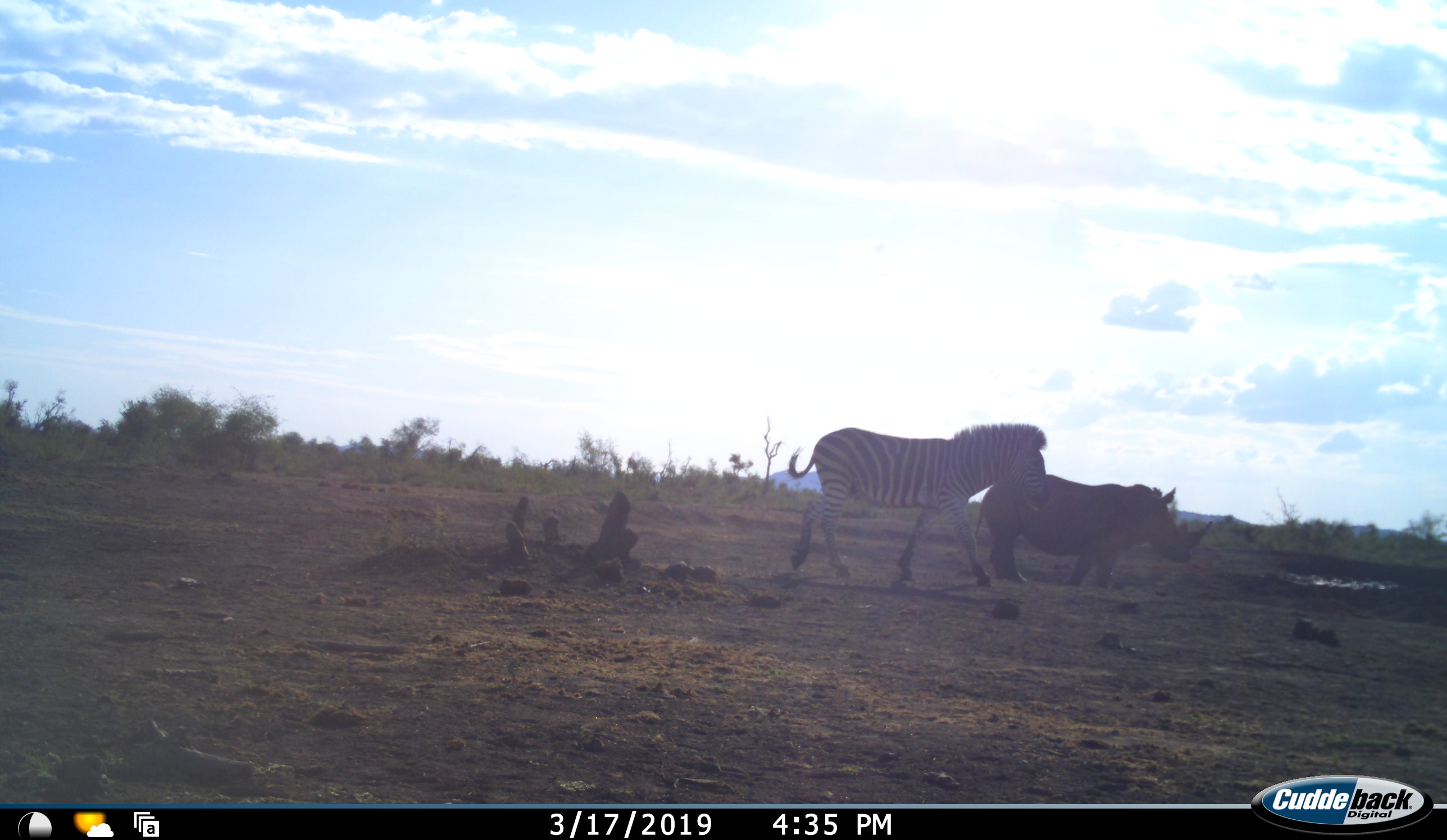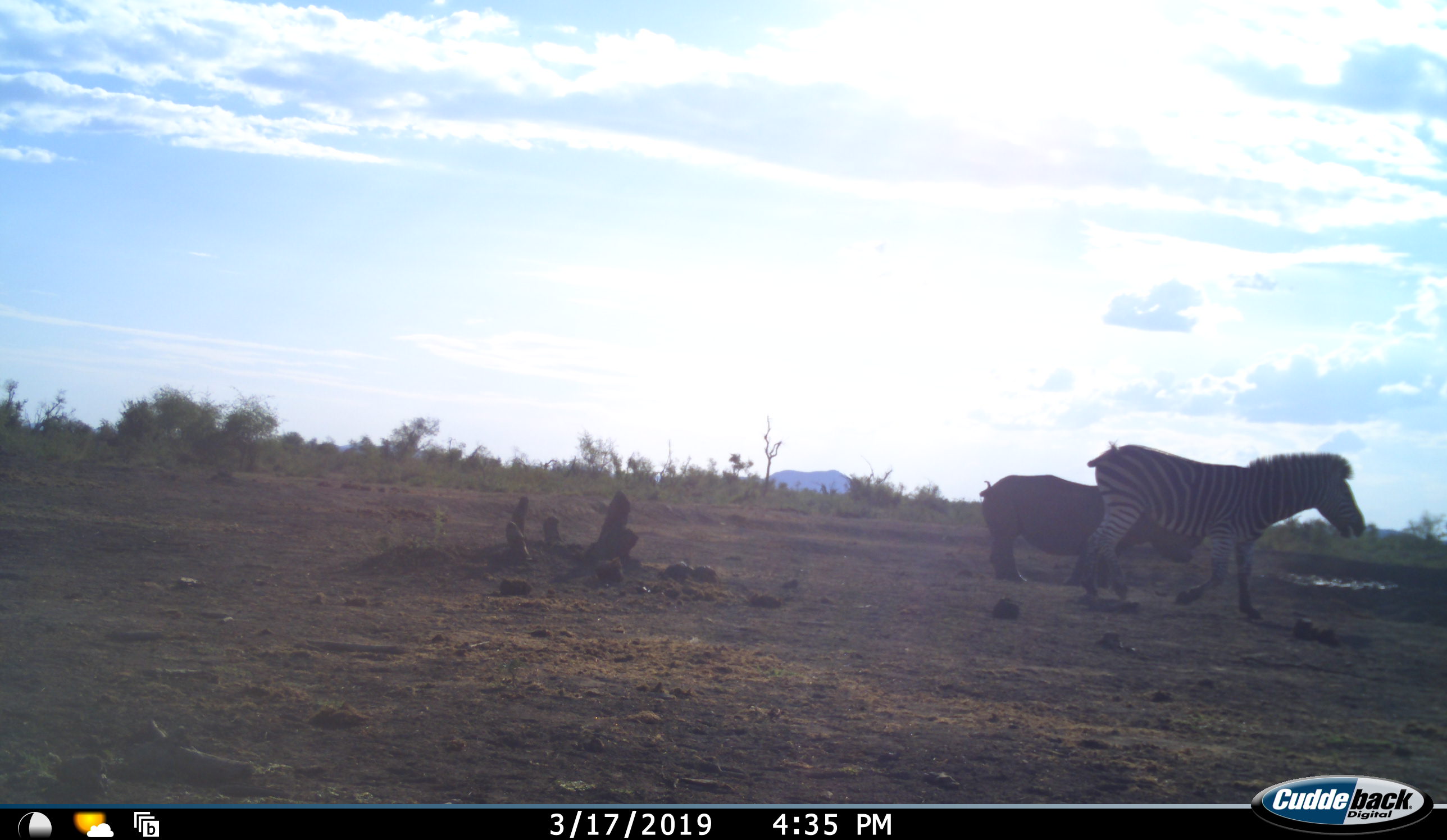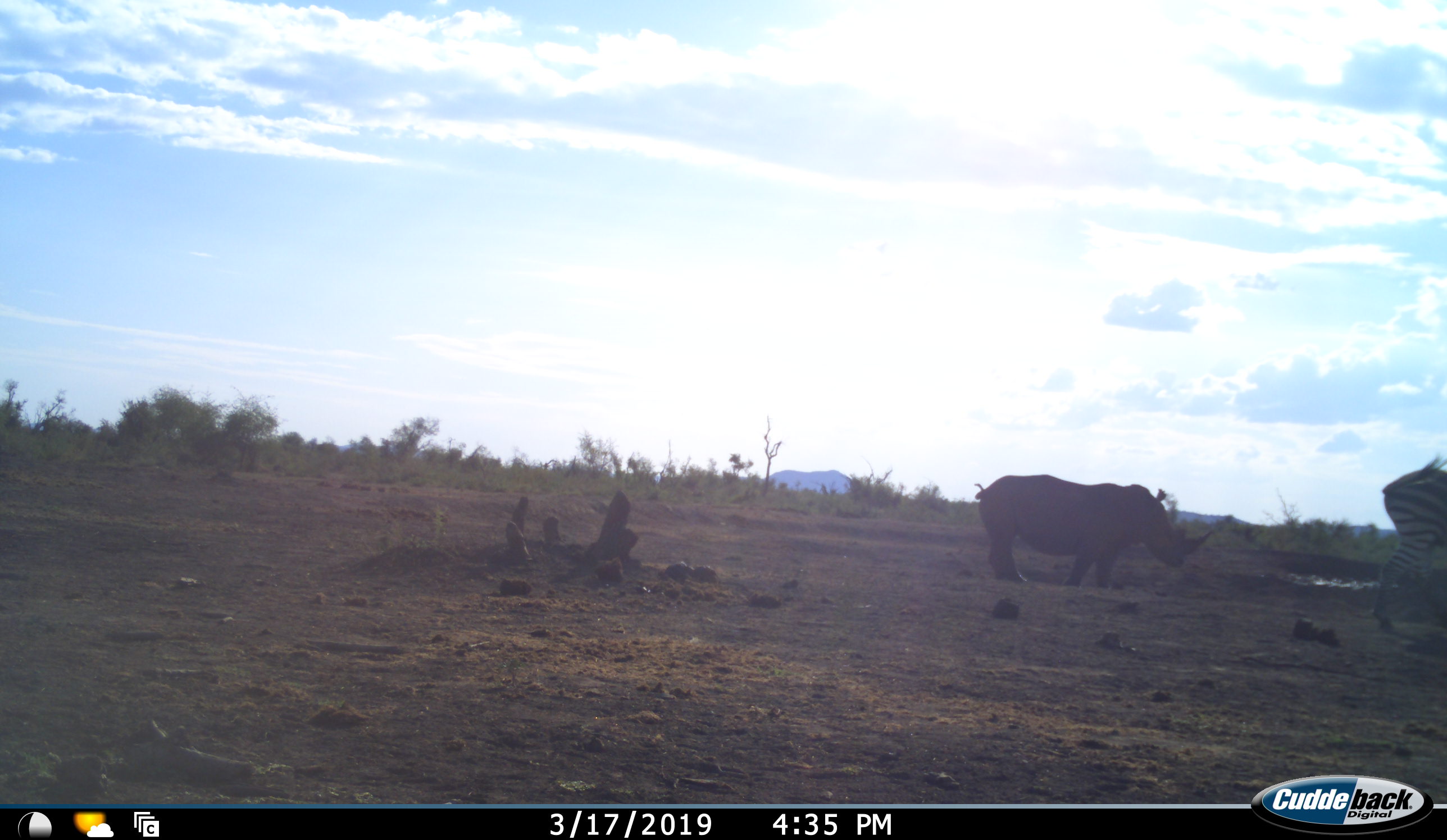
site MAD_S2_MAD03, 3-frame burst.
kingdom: Animalia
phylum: Chordata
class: Mammalia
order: Perissodactyla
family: Rhinocerotidae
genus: Diceros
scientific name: Diceros bicornis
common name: black rhinoceros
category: rhinocerosblack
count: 1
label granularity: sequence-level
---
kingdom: Animalia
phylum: Chordata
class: Mammalia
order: Perissodactyla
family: Equidae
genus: Equus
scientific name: Equus quagga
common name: plains zebra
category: zebraplains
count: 1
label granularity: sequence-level